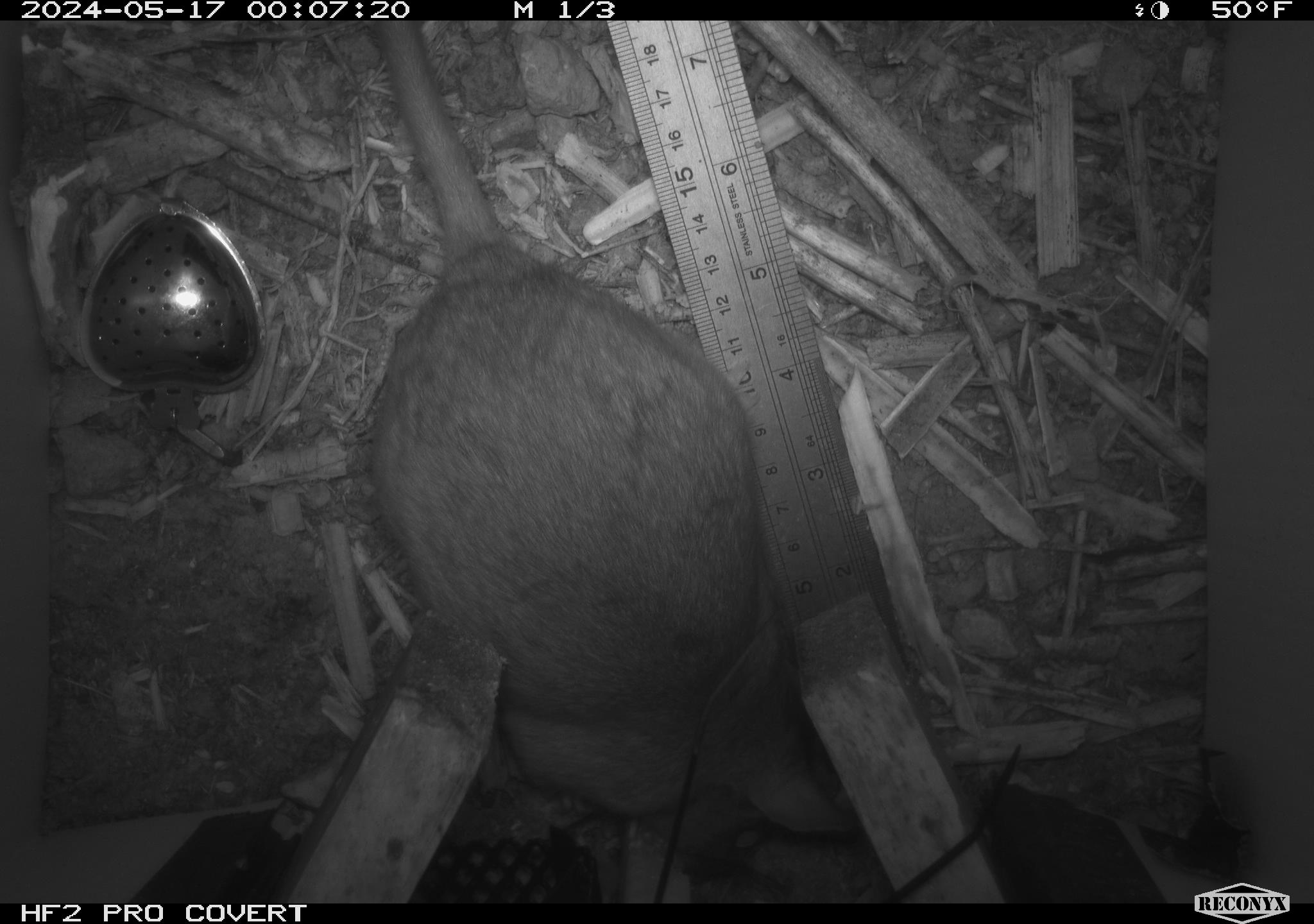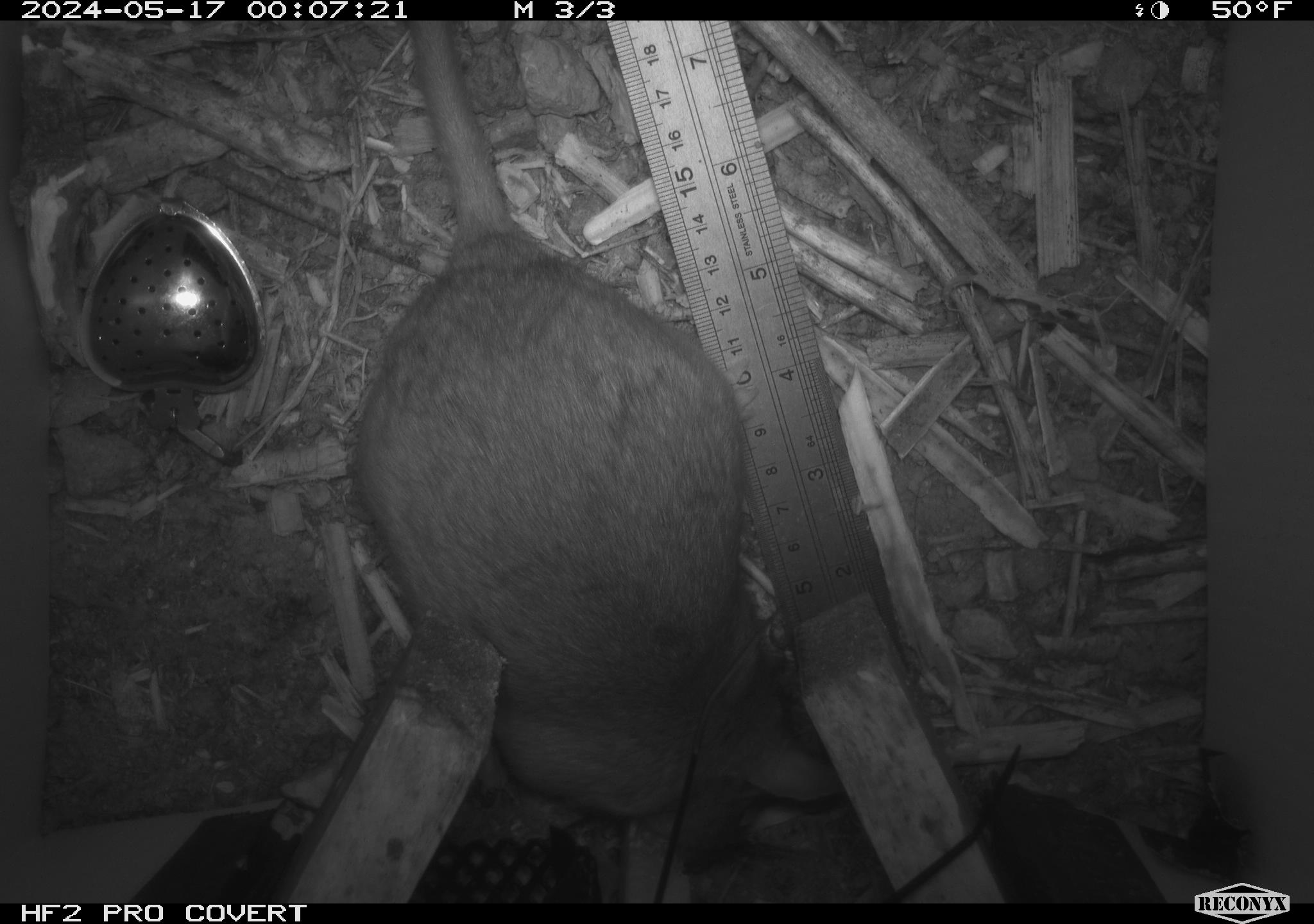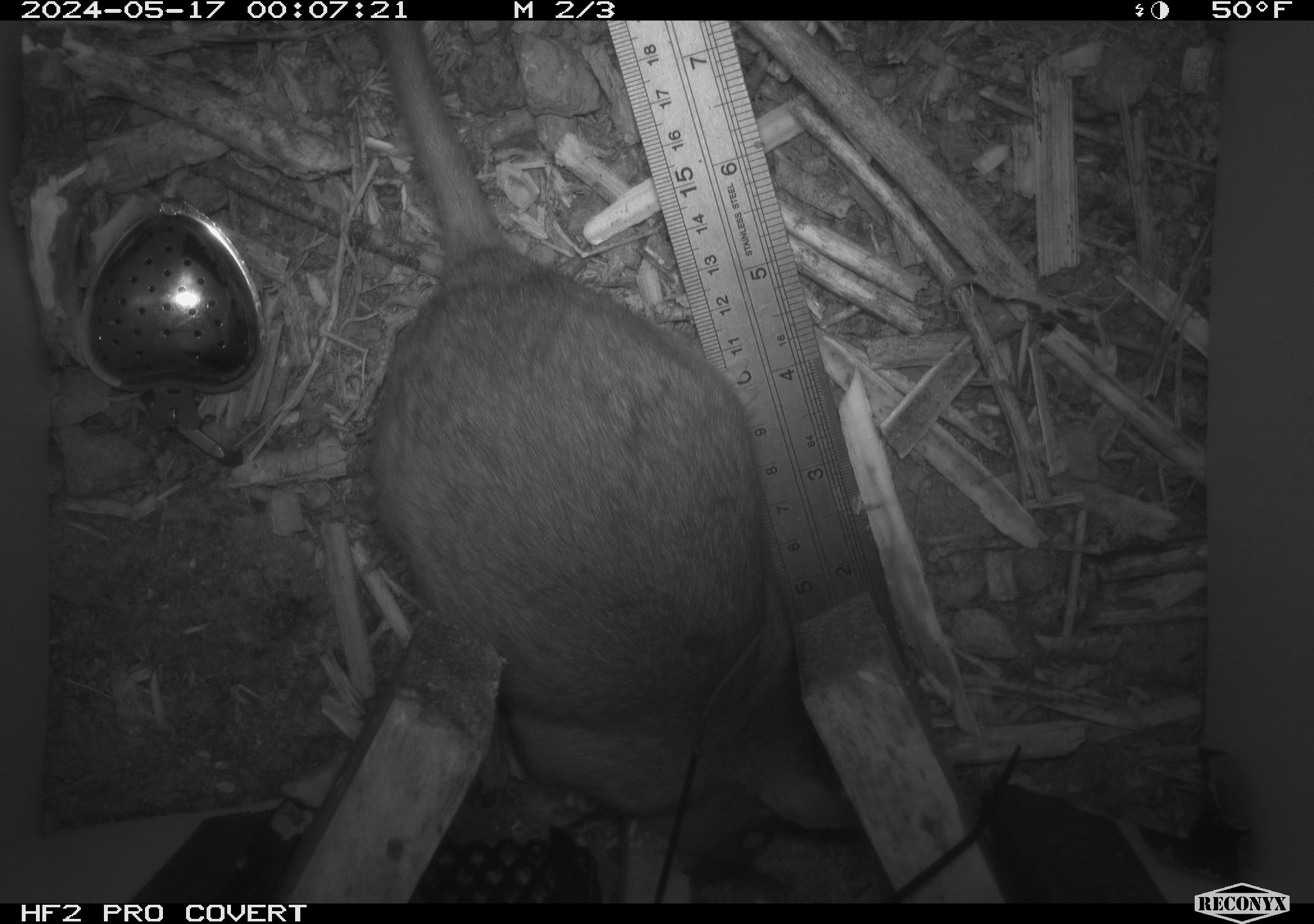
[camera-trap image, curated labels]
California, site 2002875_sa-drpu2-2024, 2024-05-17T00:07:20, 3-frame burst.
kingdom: Animalia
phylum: Chordata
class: Mammalia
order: Rodentia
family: Cricetidae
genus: Neotoma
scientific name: Neotoma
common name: pack rat or woodrat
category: neotoma species